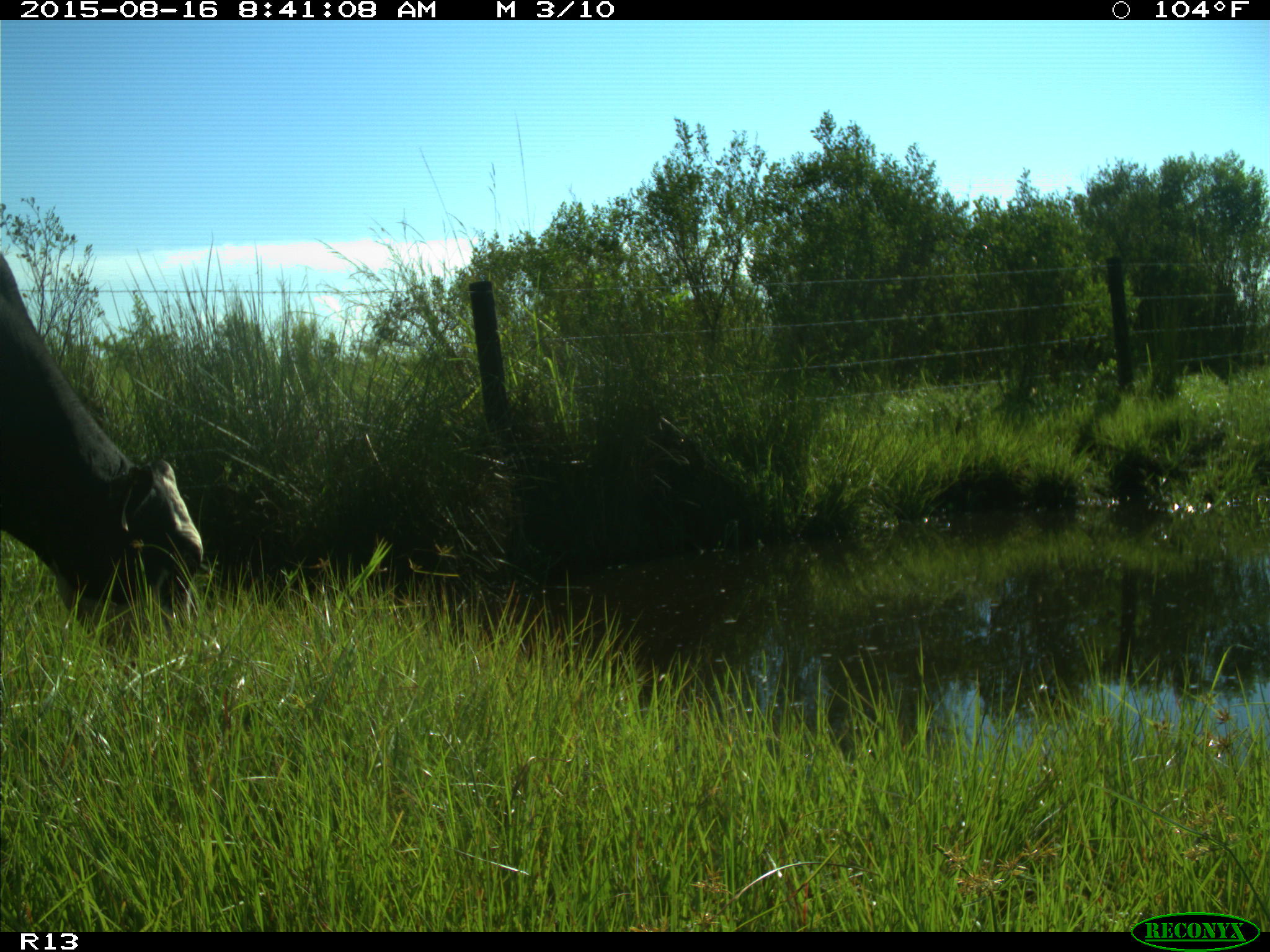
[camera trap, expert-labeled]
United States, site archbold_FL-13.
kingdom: Animalia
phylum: Chordata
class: Mammalia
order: Artiodactyla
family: Bovidae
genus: Bos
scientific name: Bos taurus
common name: domestic cow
Bos taurus (domestic cow).